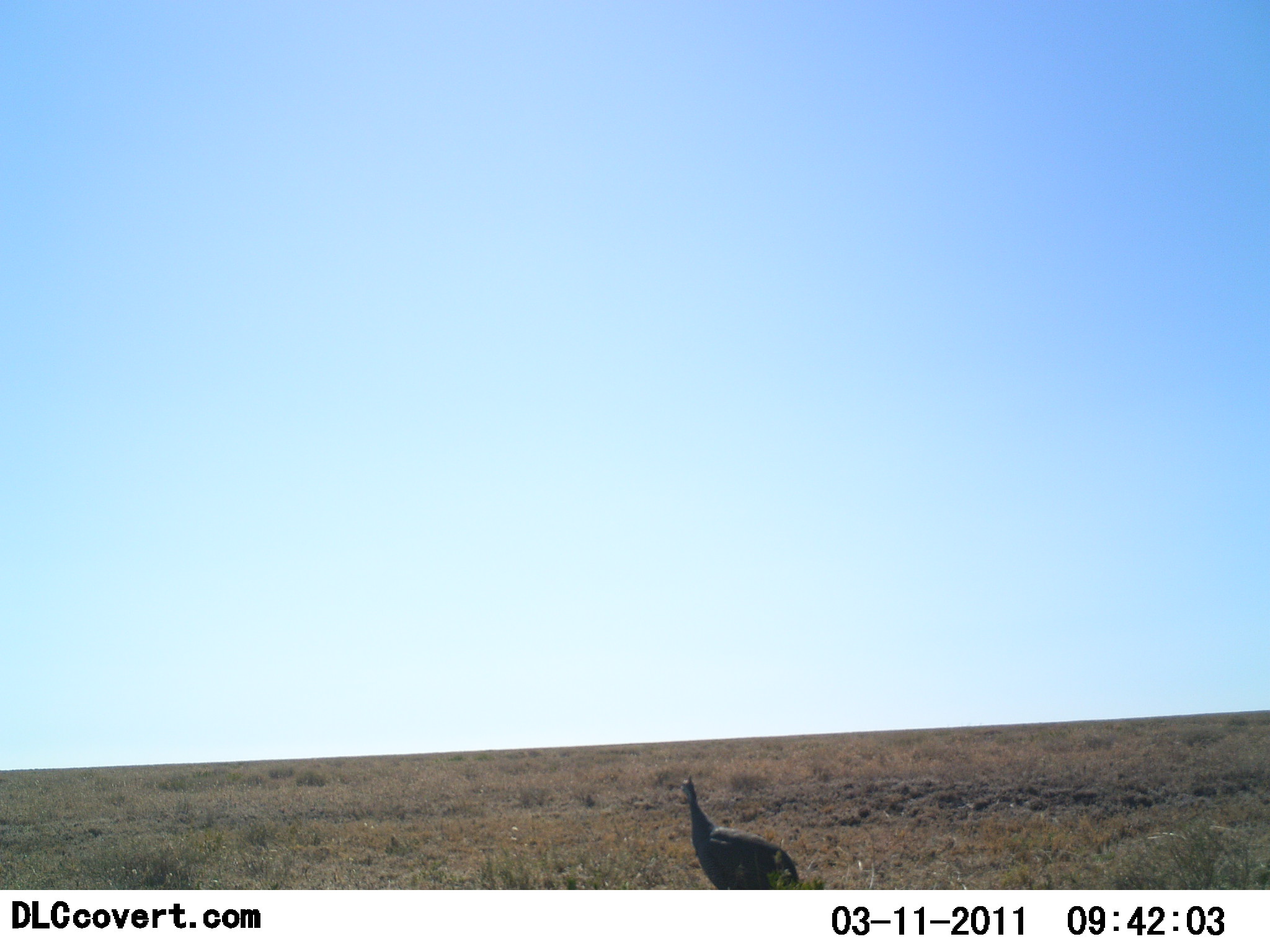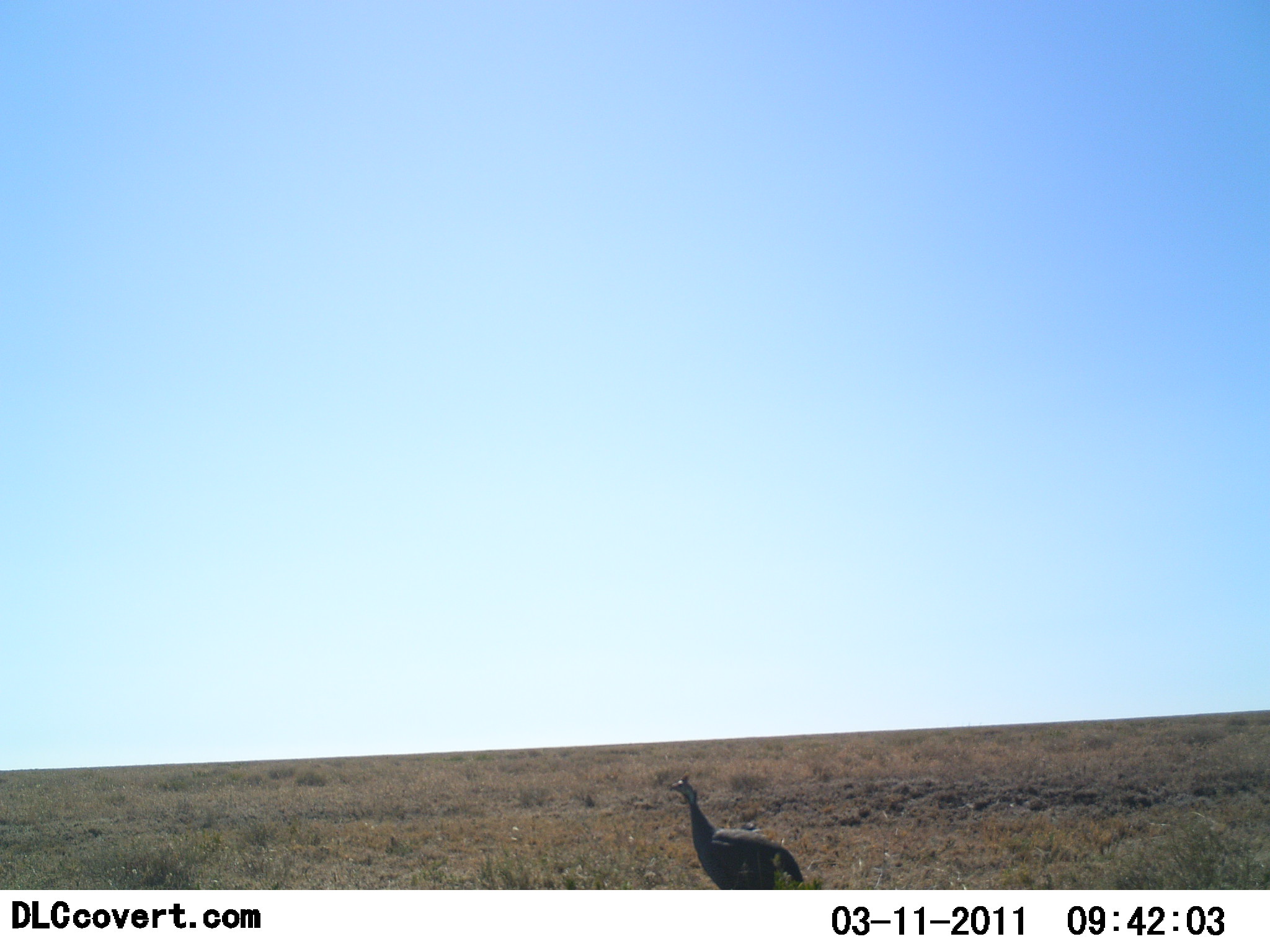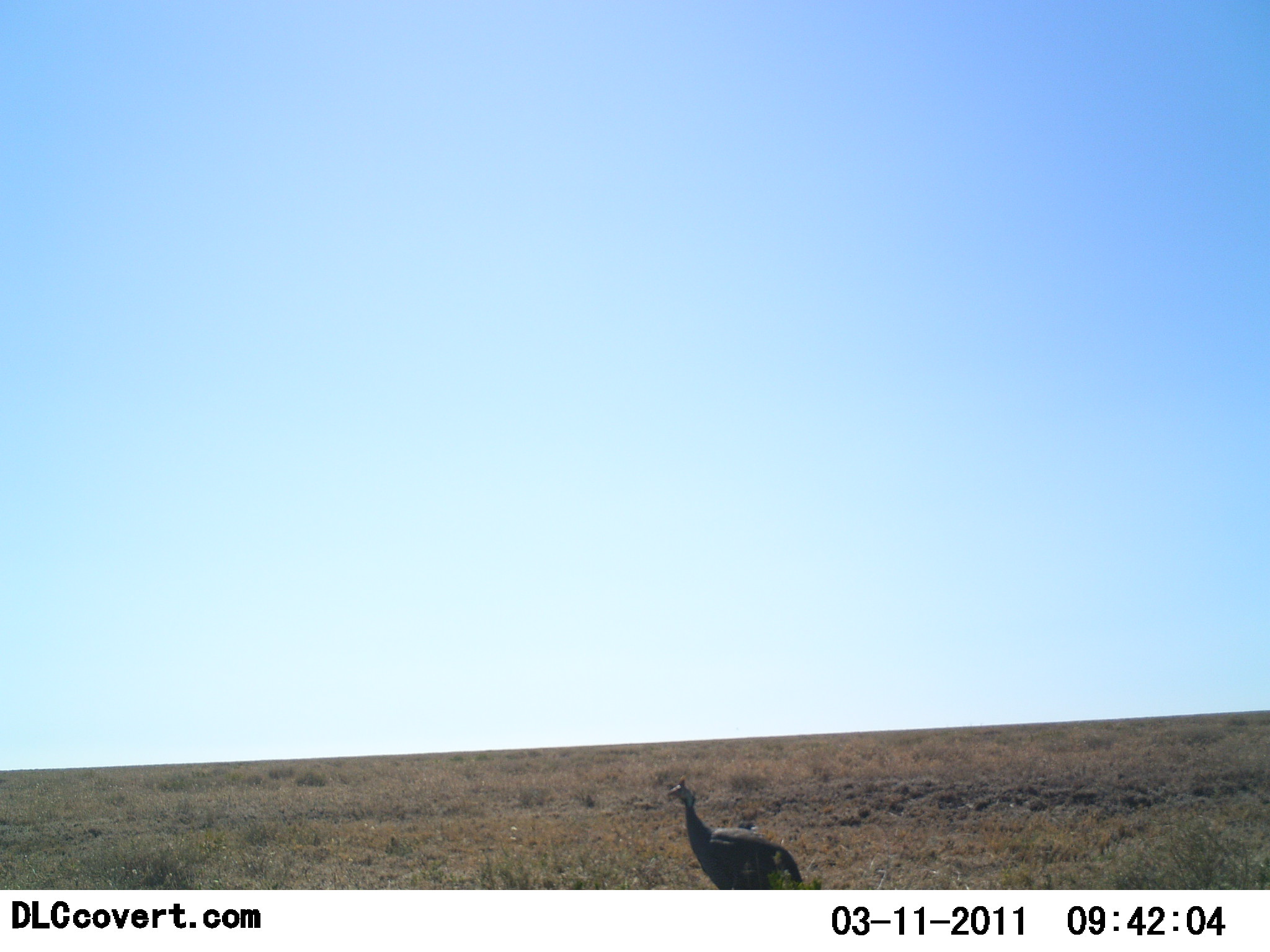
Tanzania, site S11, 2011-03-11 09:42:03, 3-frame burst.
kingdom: Animalia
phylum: Chordata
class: Aves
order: Galliformes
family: Numididae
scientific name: Numididae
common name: guinea fowl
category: guineafowl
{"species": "guineafowl (guinea fowl) (Numididae)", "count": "1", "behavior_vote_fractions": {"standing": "91%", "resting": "0%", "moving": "9%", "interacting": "0%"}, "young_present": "0%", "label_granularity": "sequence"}